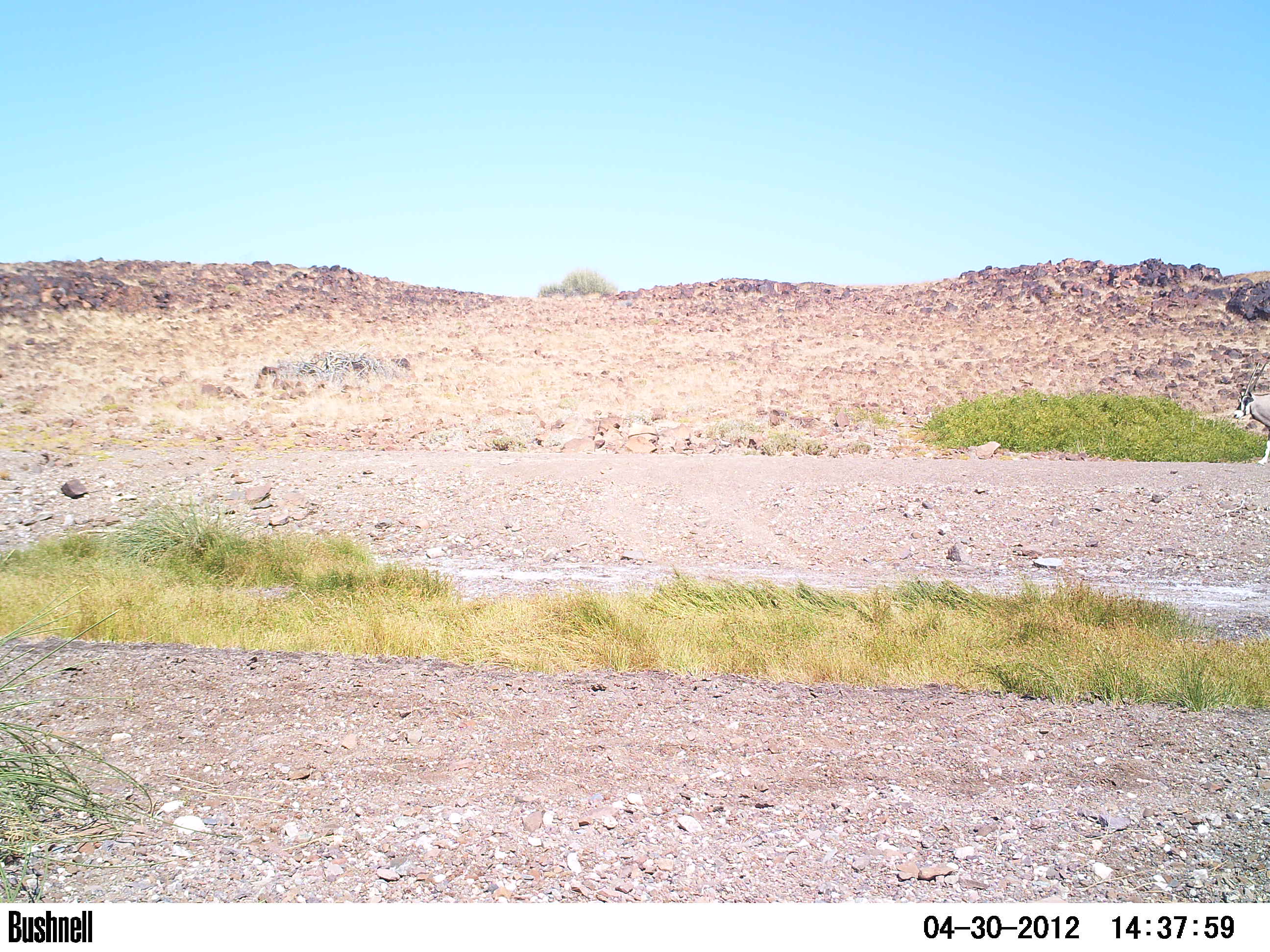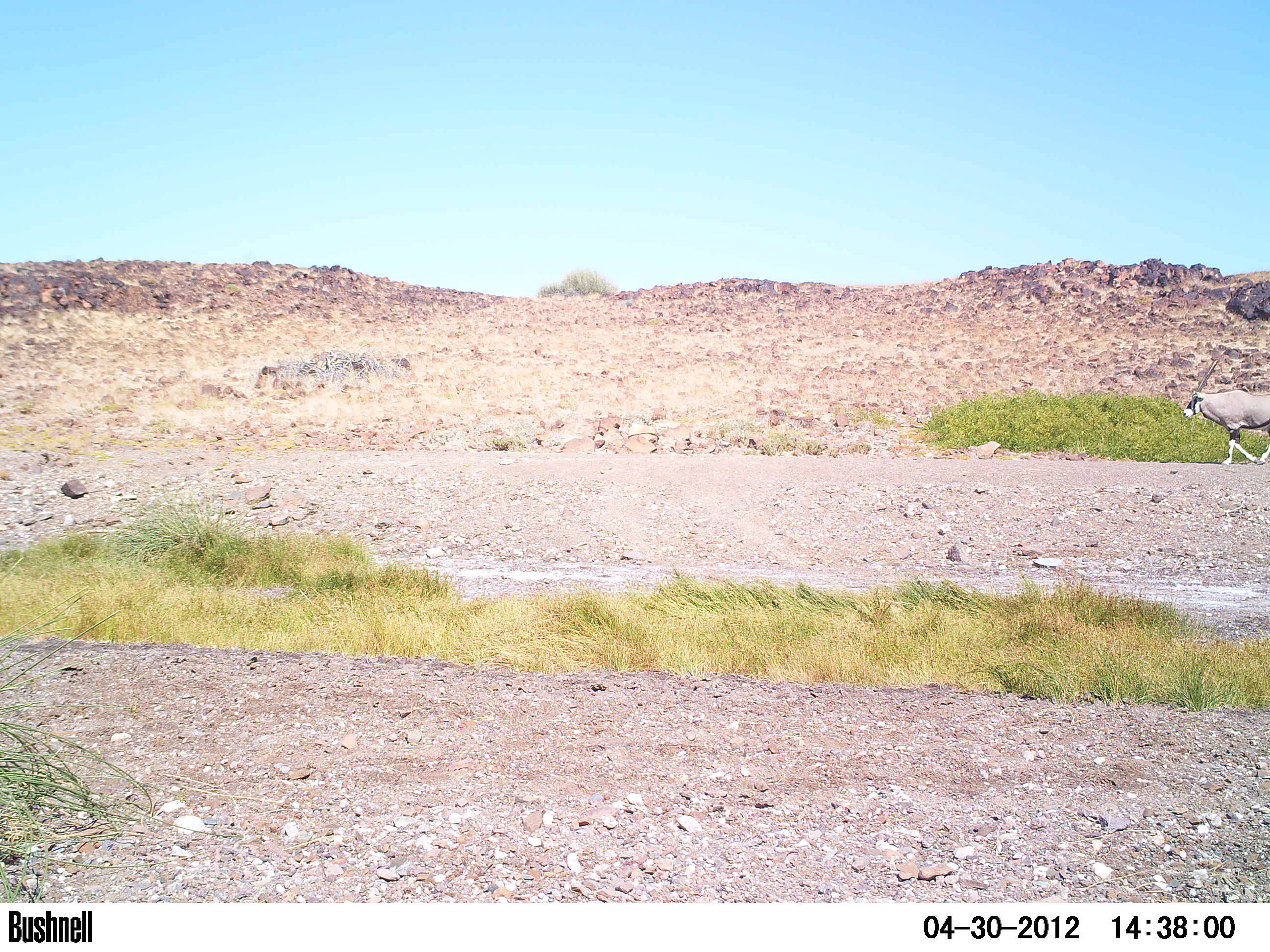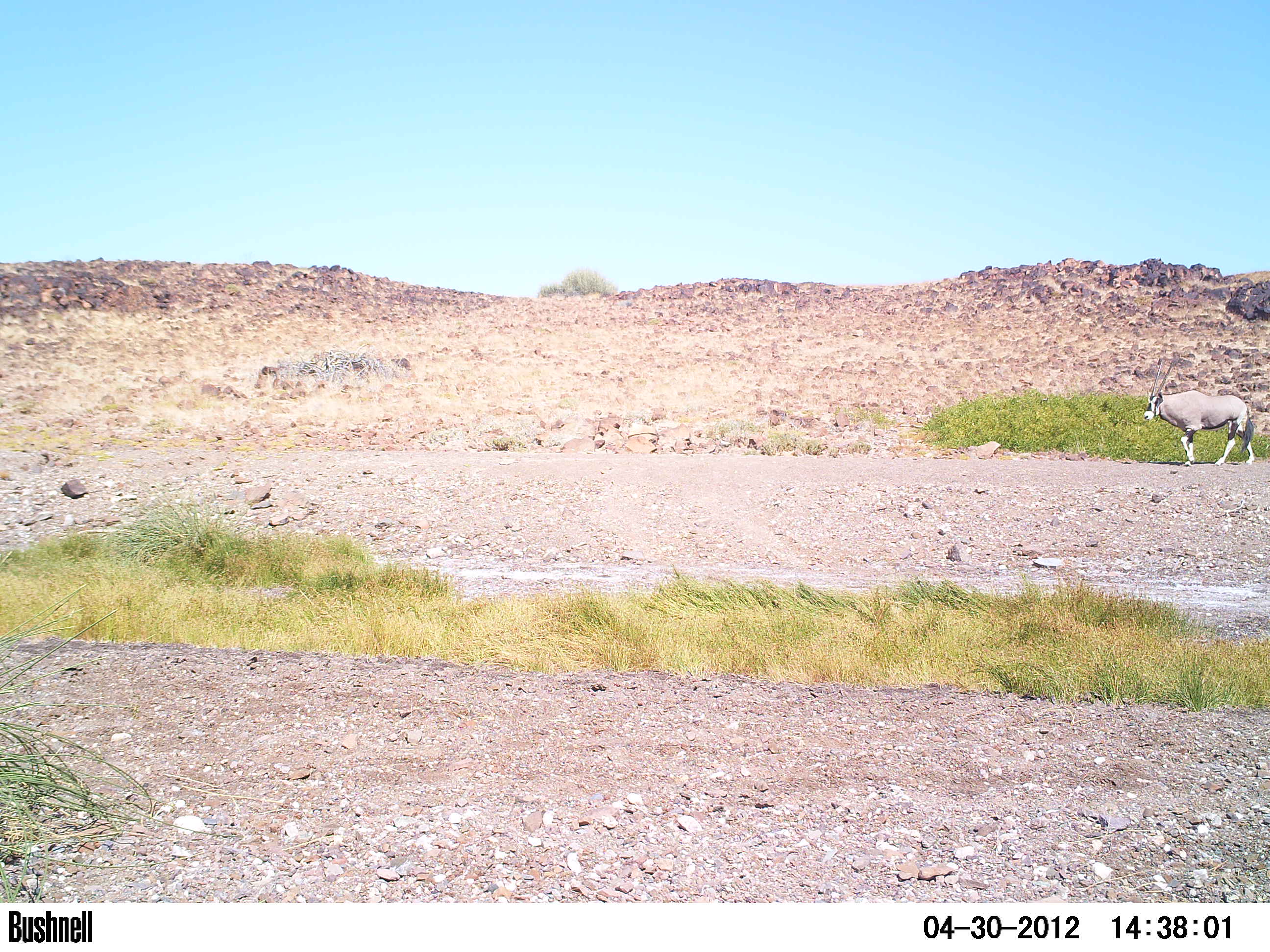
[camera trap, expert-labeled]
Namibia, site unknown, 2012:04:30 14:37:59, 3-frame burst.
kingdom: Animalia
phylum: Chordata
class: Mammalia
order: Artiodactyla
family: Bovidae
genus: Oryx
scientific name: Oryx gazella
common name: gemsbok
Oryx gazella (gemsbok).